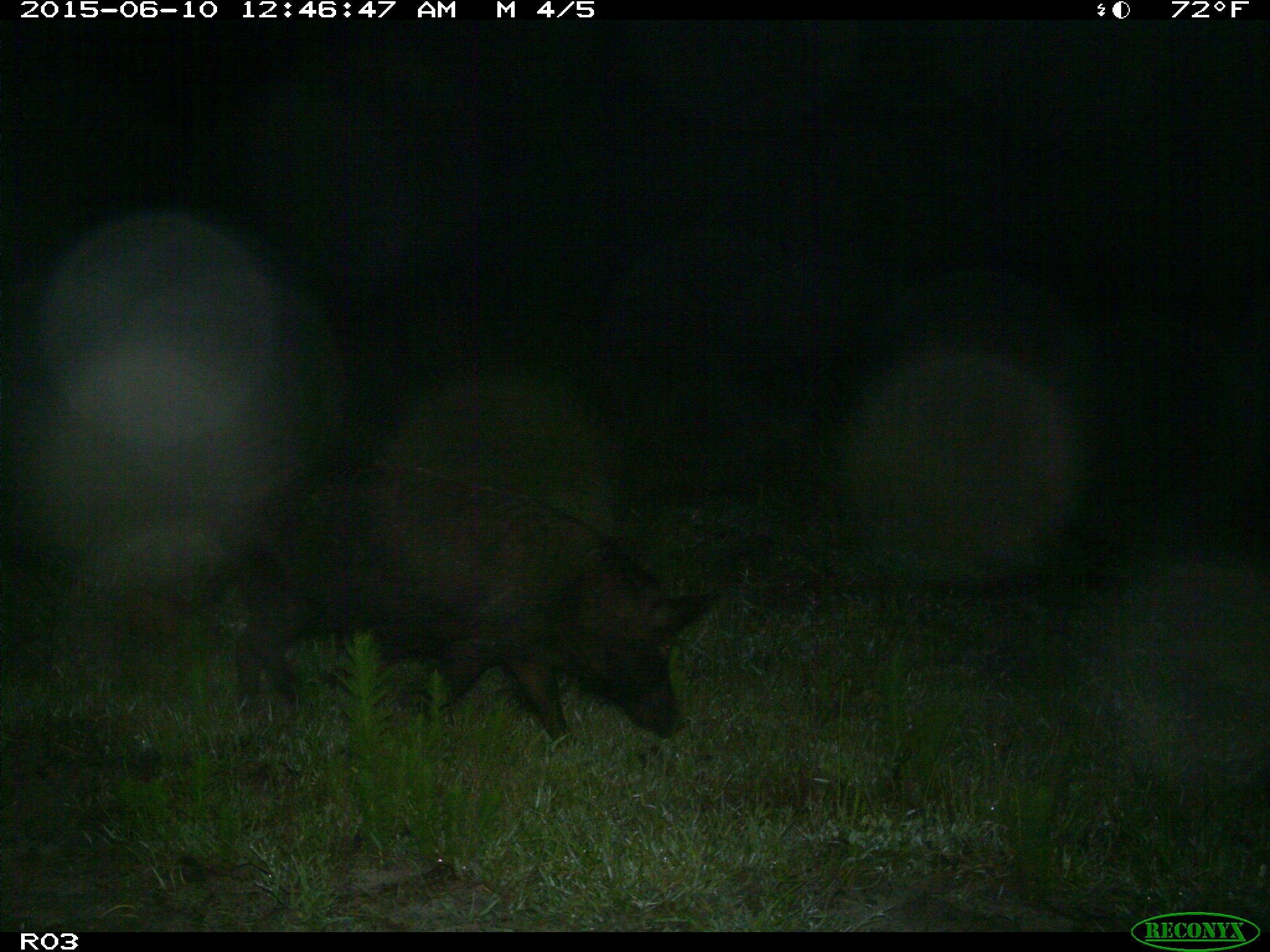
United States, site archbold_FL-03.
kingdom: Animalia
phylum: Chordata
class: Mammalia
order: Artiodactyla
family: Suidae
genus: Sus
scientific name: Sus scrofa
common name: wild boar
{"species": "Sus scrofa (wild boar)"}